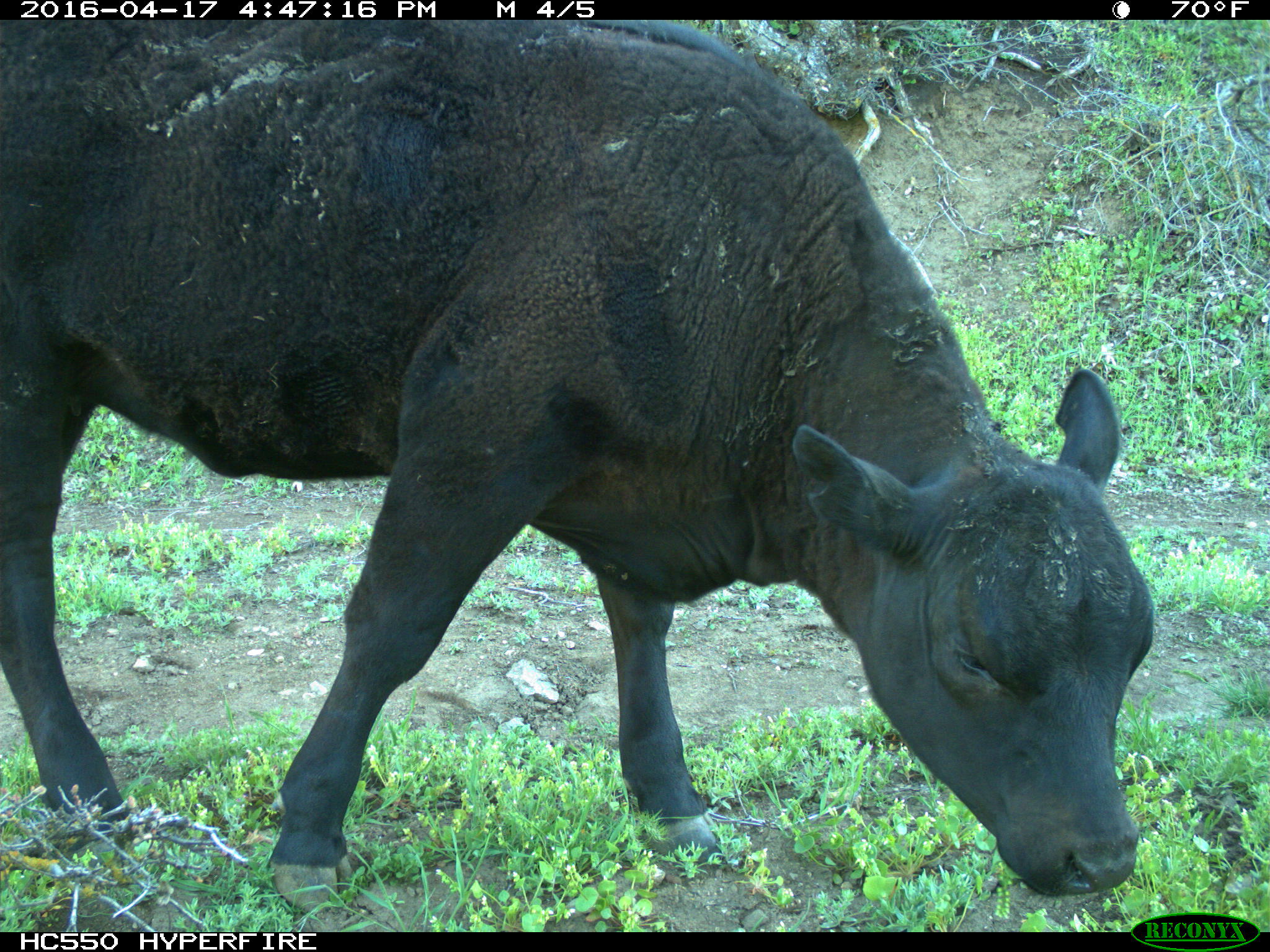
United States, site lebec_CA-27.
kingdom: Animalia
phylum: Chordata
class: Mammalia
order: Artiodactyla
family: Bovidae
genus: Bos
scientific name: Bos taurus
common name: domestic cow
Bos taurus (domestic cow).